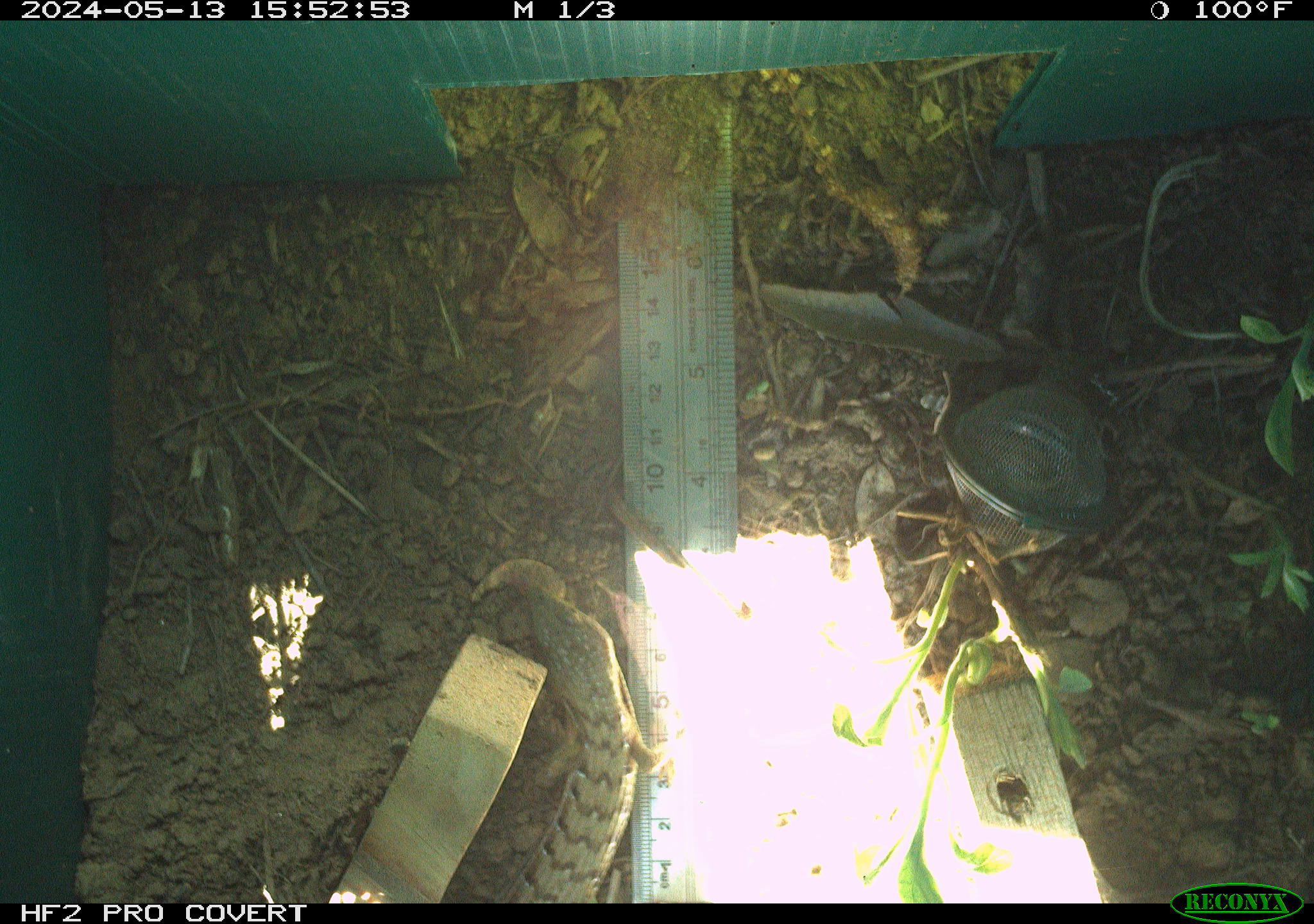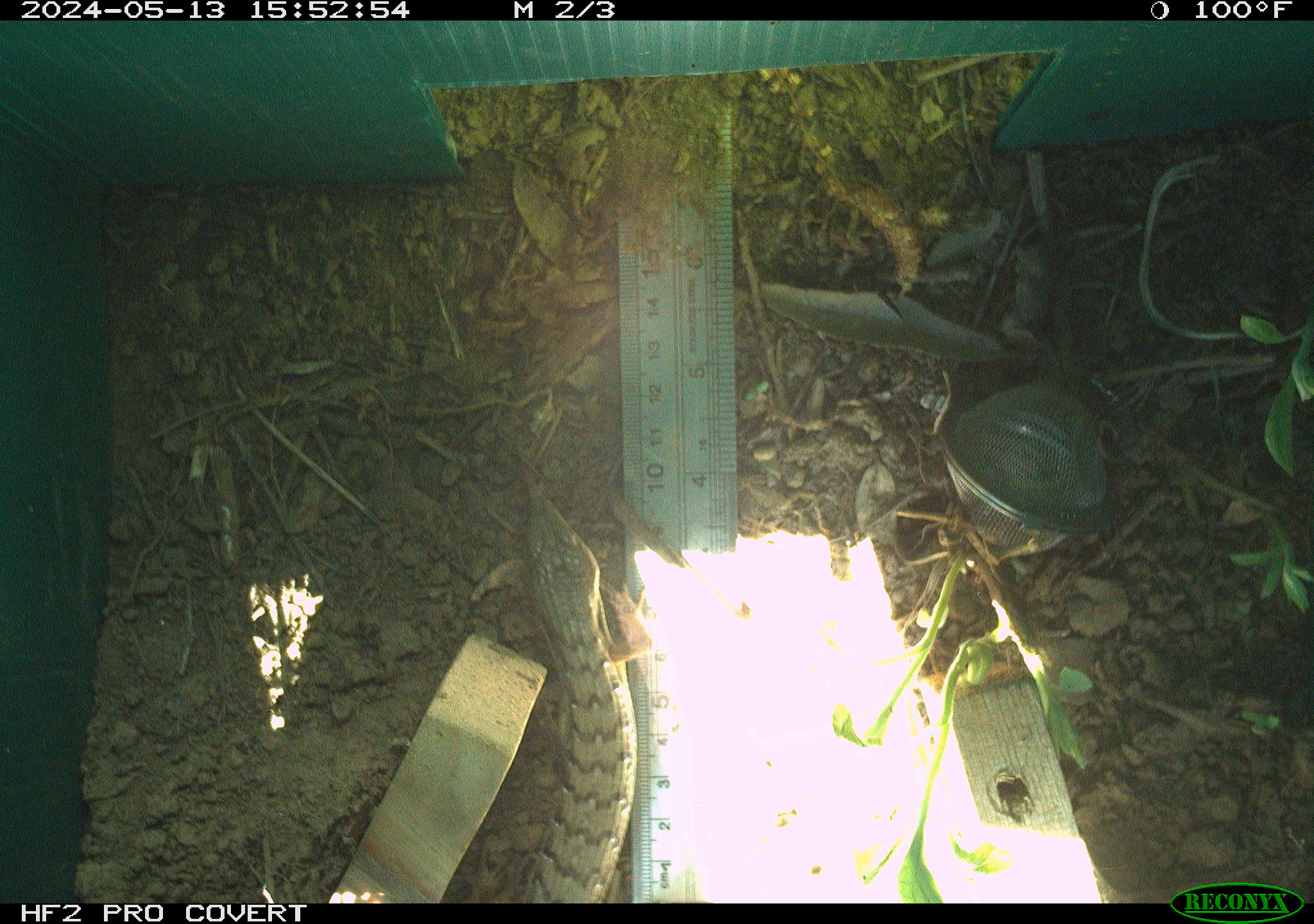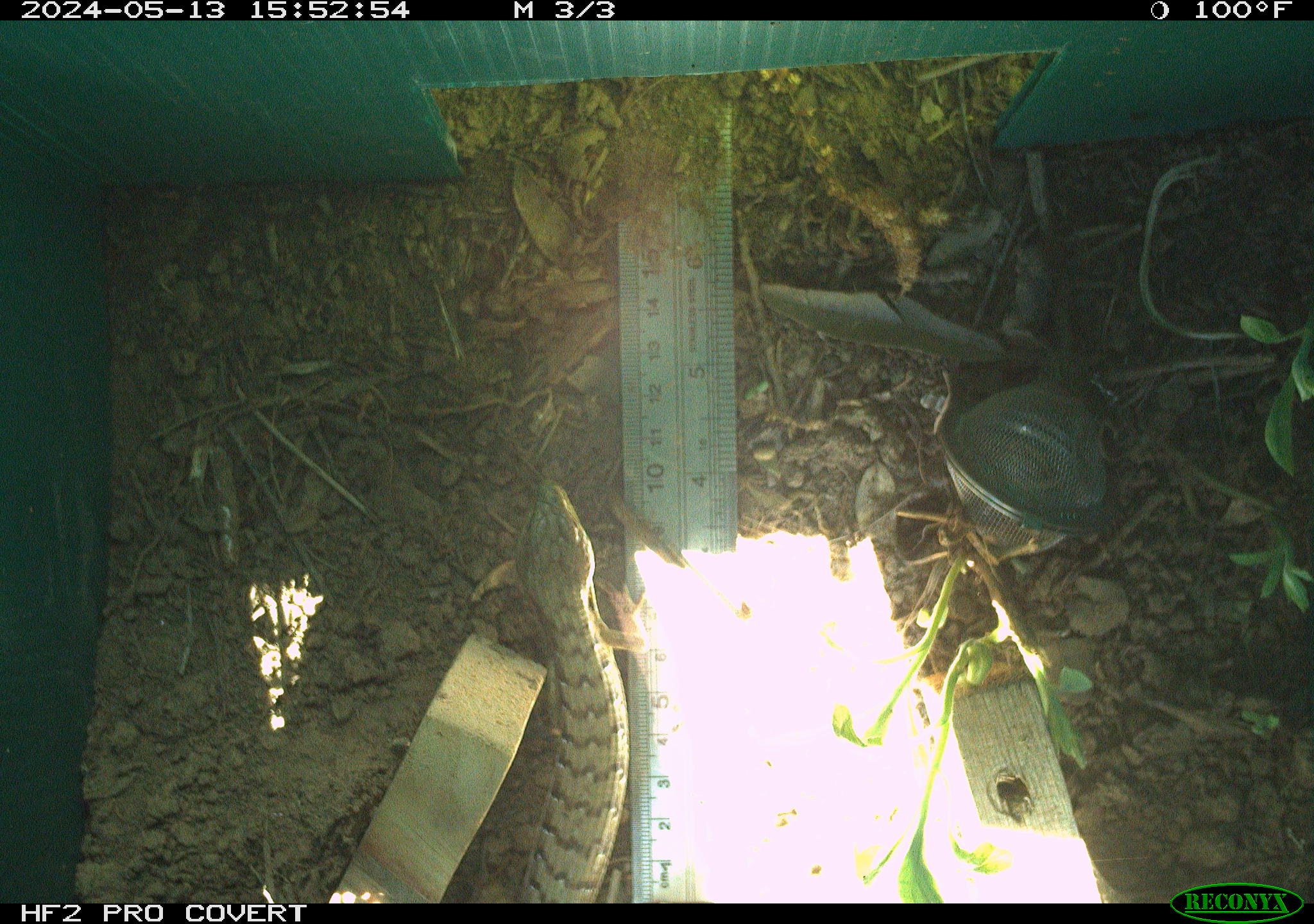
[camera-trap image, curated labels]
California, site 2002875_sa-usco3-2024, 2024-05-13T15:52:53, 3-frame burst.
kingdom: Animalia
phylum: Chordata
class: Reptilia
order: Squamata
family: Anguidae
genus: Elgaria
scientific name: Elgaria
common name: alligator lizards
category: elgaria species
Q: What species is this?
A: Elgaria species (alligator lizards) (Elgaria).